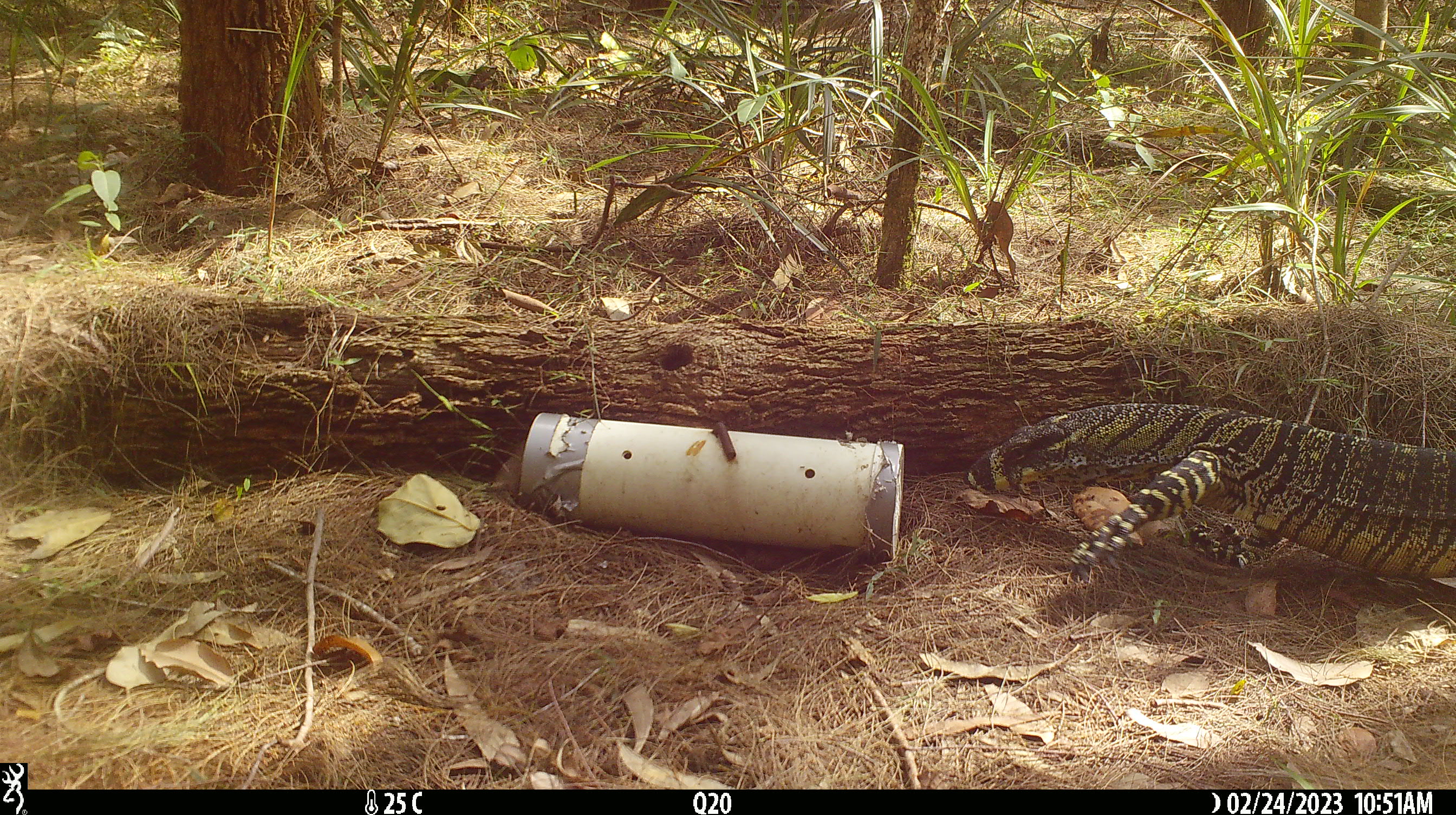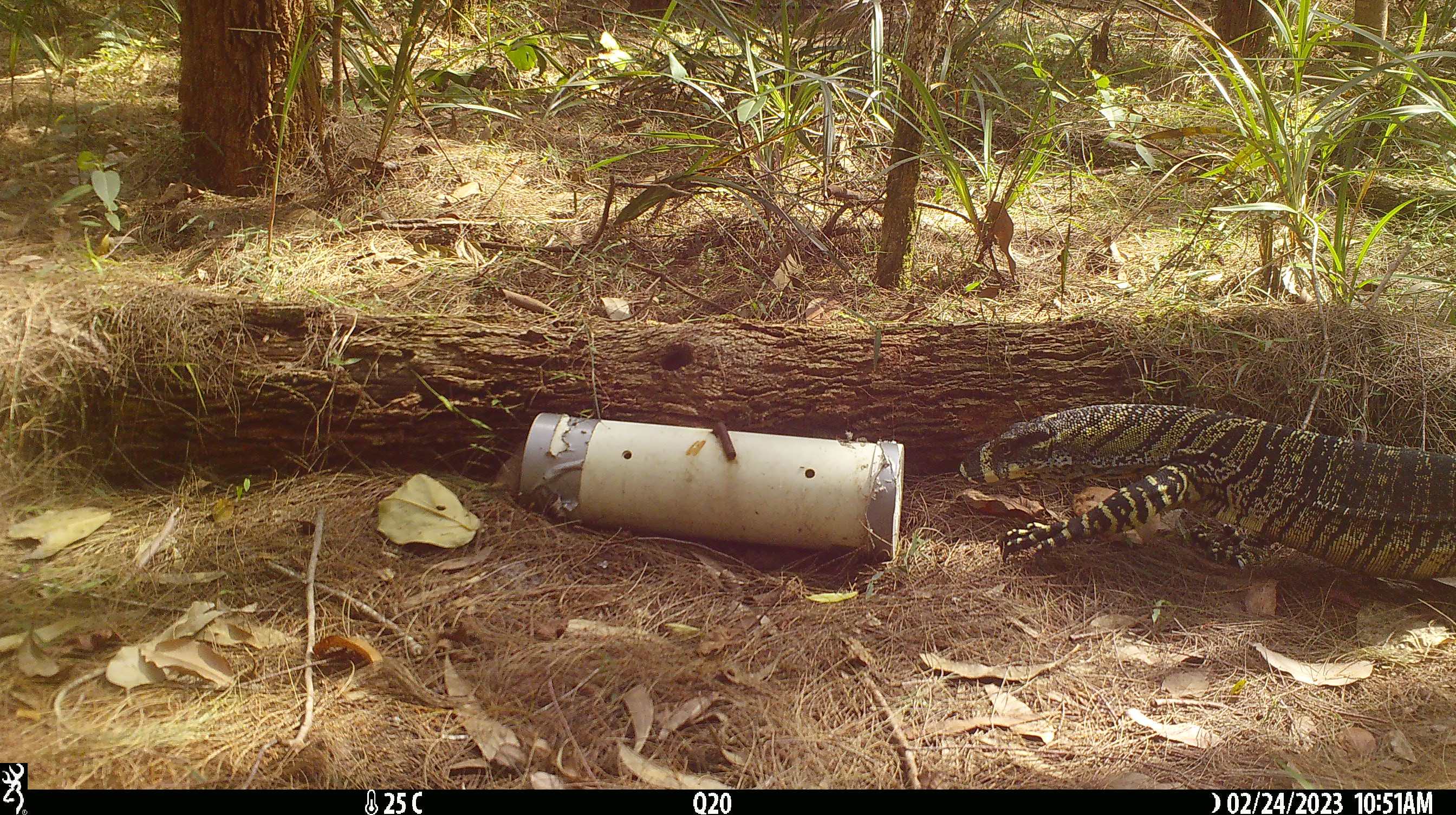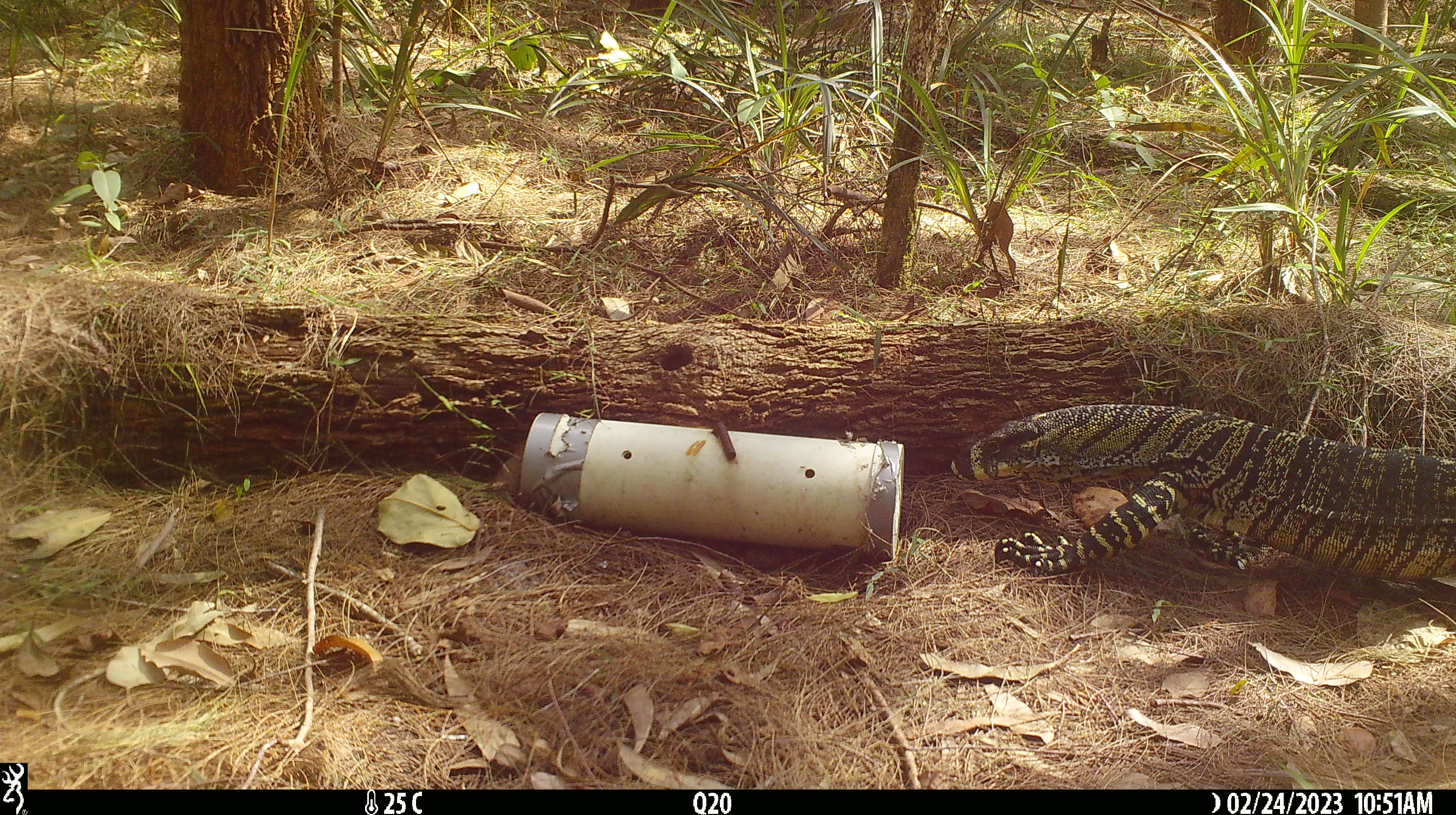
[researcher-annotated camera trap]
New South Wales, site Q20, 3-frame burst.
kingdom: Animalia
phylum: Chordata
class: Reptilia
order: Squamata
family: Varanidae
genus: Varanus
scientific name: Varanus varius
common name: lace monitor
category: goanna